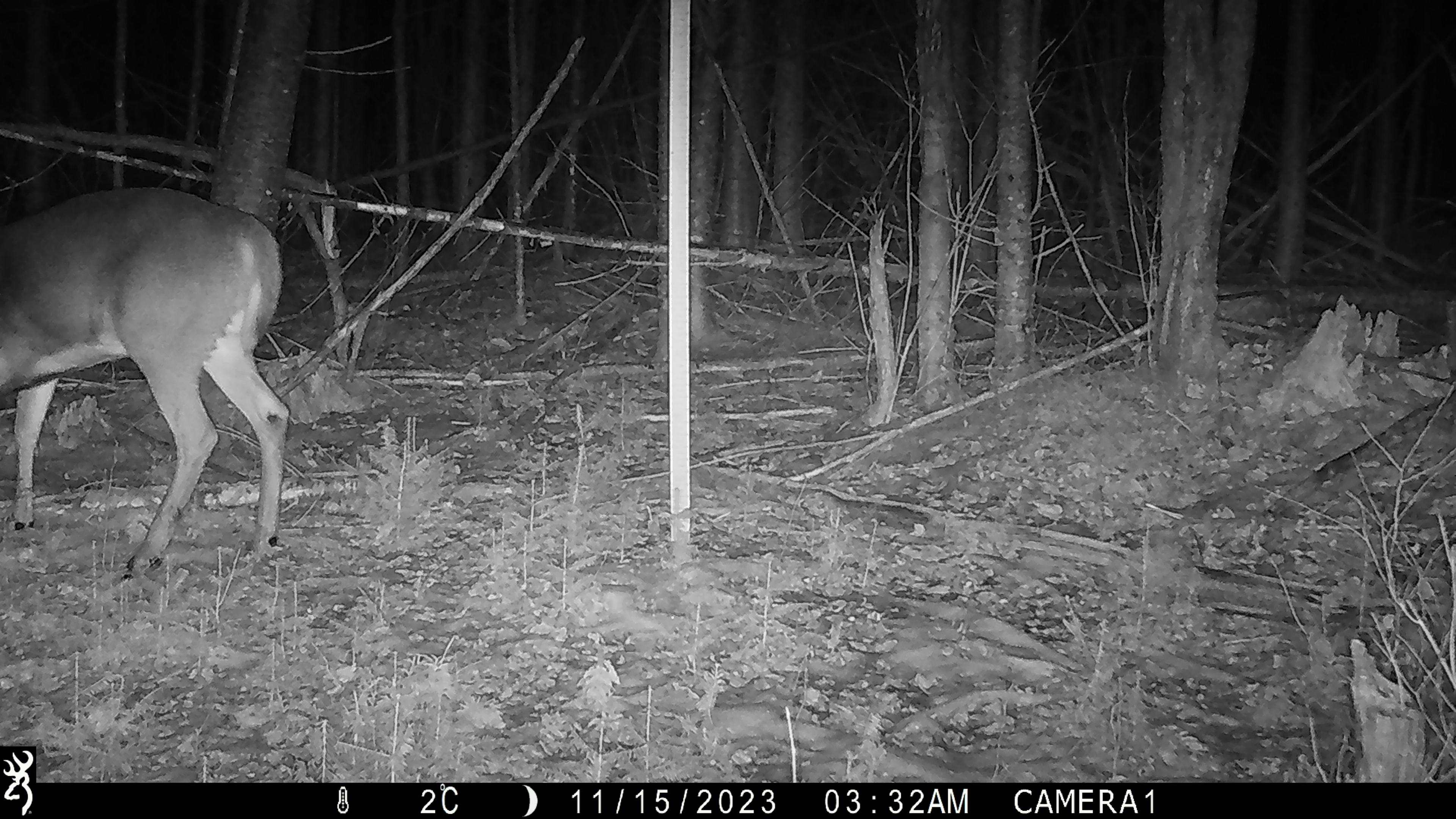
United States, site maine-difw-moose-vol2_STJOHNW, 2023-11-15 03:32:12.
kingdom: Animalia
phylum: Chordata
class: Mammalia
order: Artiodactyla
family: Cervidae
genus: Odocoileus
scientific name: Odocoileus virginianus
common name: white-tailed deer